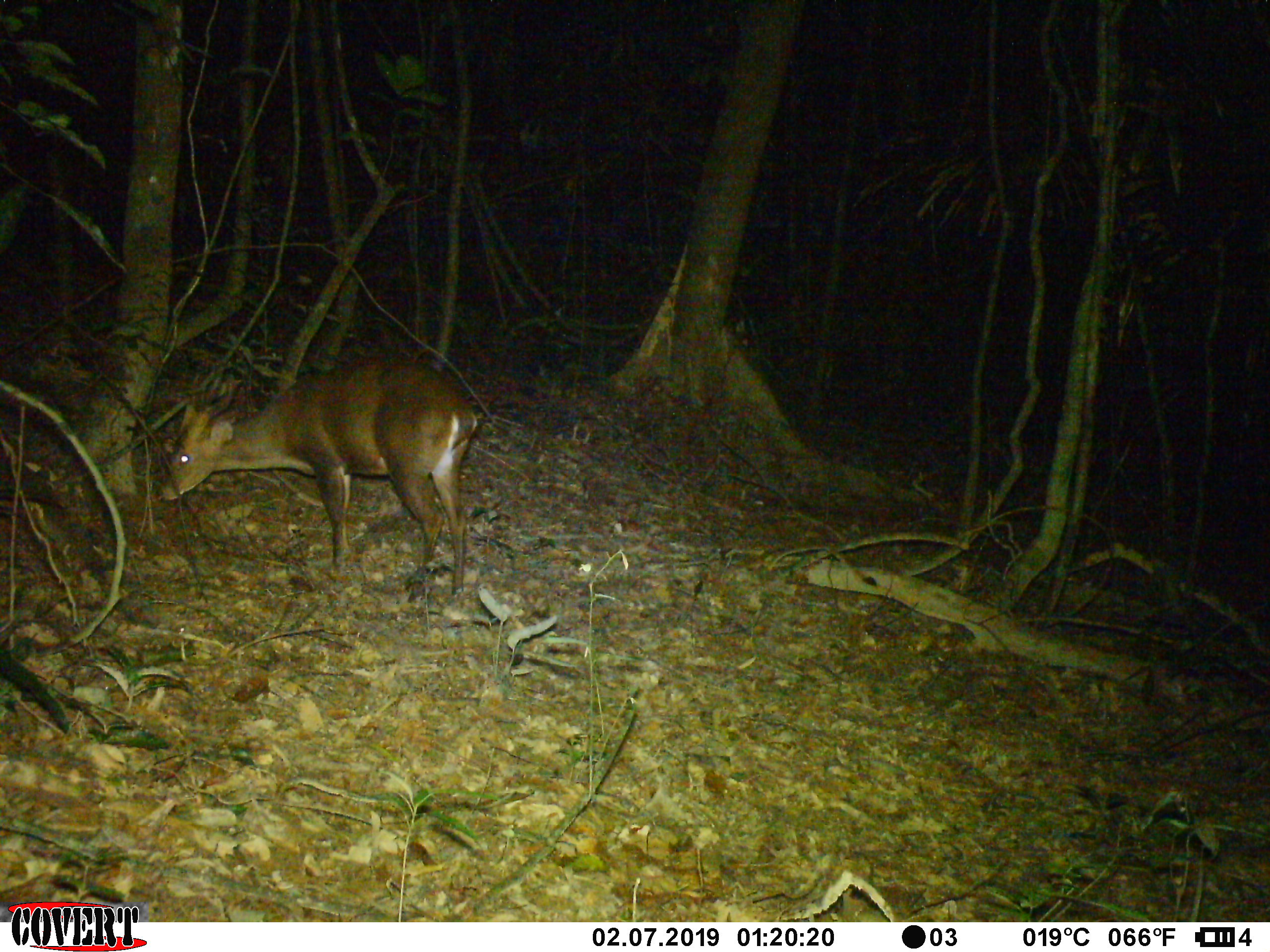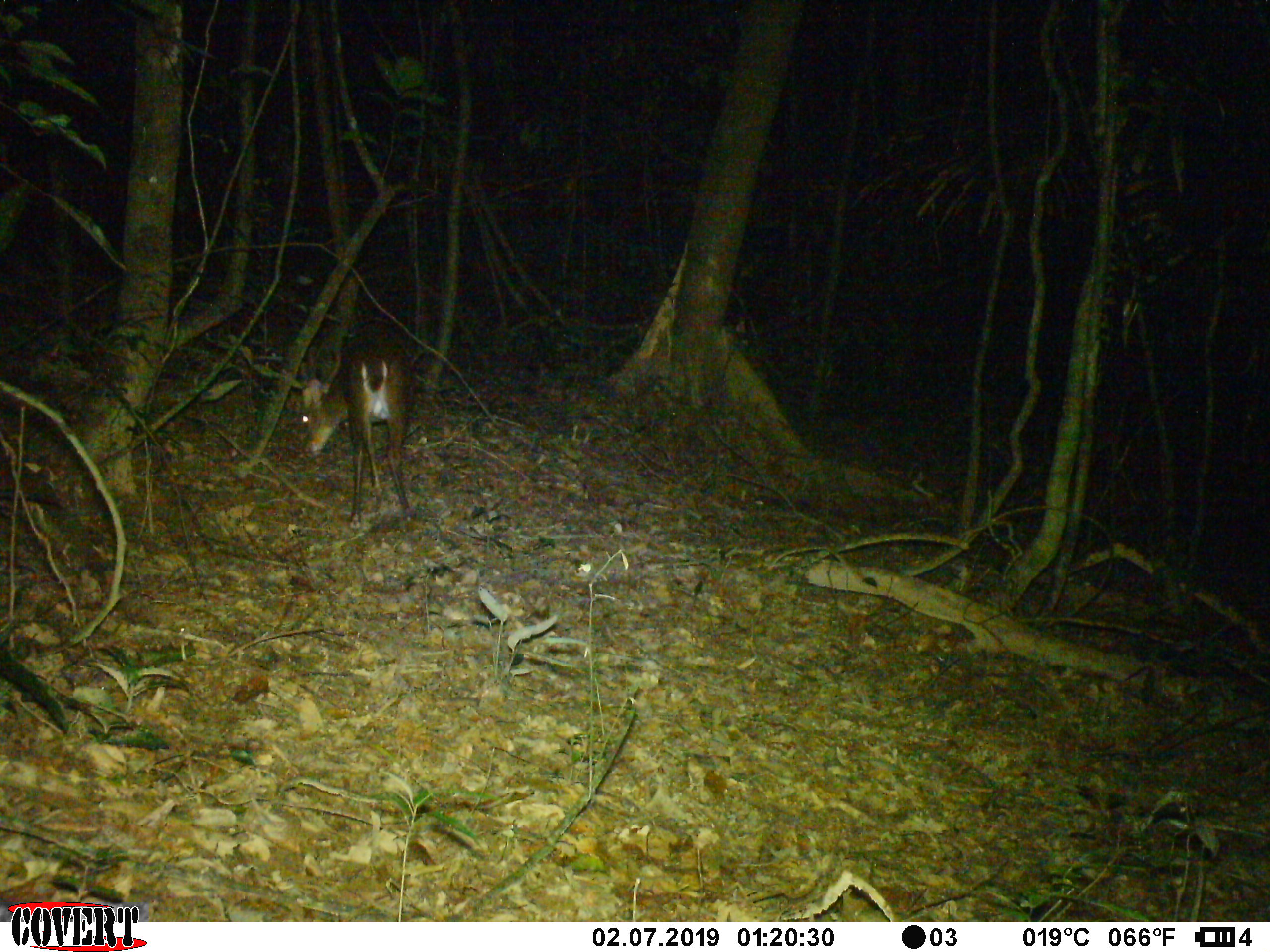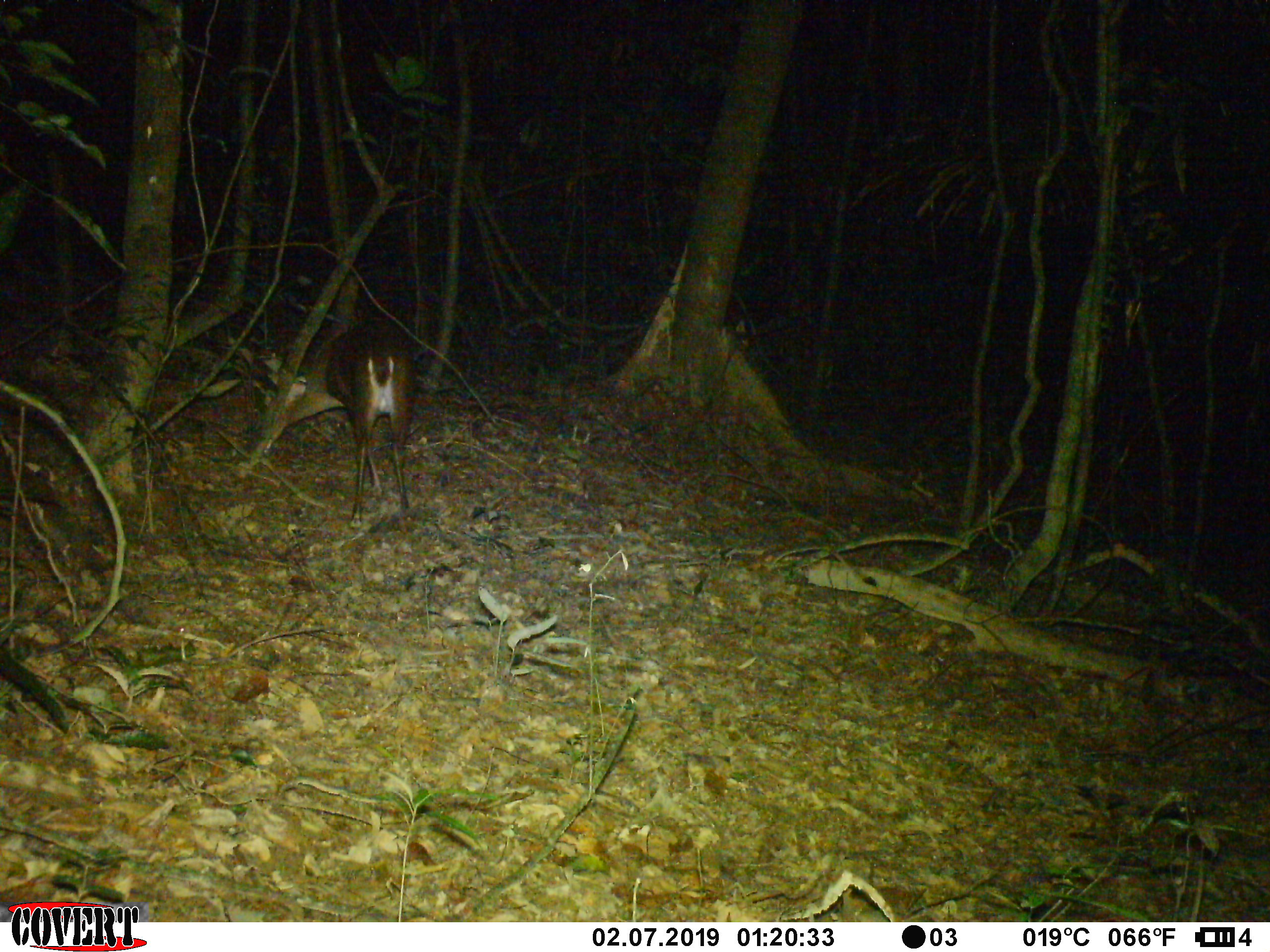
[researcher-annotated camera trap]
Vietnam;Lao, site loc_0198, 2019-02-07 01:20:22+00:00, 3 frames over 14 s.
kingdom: Animalia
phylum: Chordata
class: Mammalia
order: Artiodactyla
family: Cervidae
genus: Muntiacus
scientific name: Muntiacus vuquangensis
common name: large-antlered muntjac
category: large antlered muntjac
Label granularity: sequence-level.